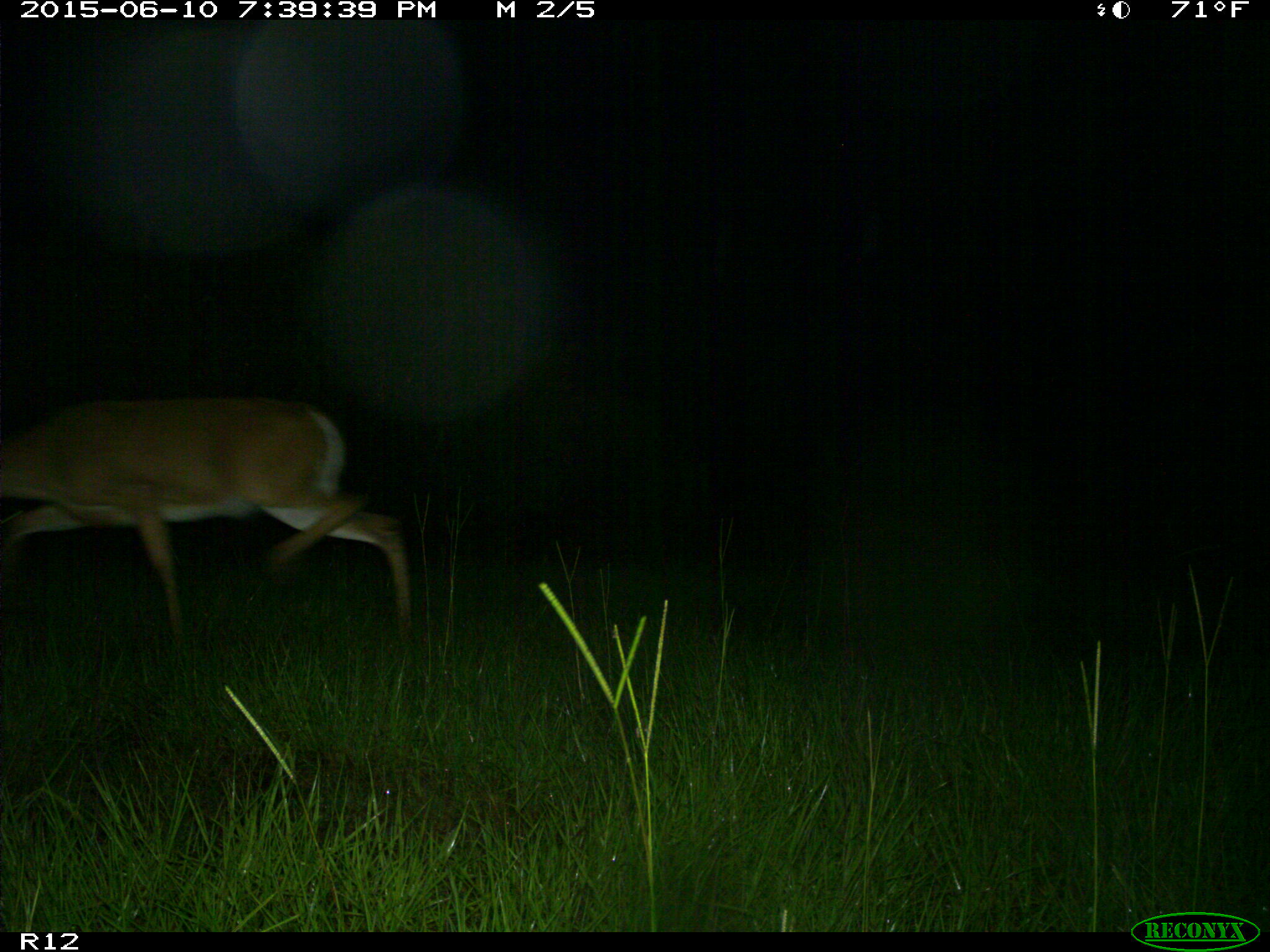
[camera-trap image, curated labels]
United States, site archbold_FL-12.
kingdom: Animalia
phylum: Chordata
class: Mammalia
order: Artiodactyla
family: Cervidae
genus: Odocoileus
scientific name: Odocoileus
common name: deer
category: unidentified deer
Unidentified deer (deer) (Odocoileus).